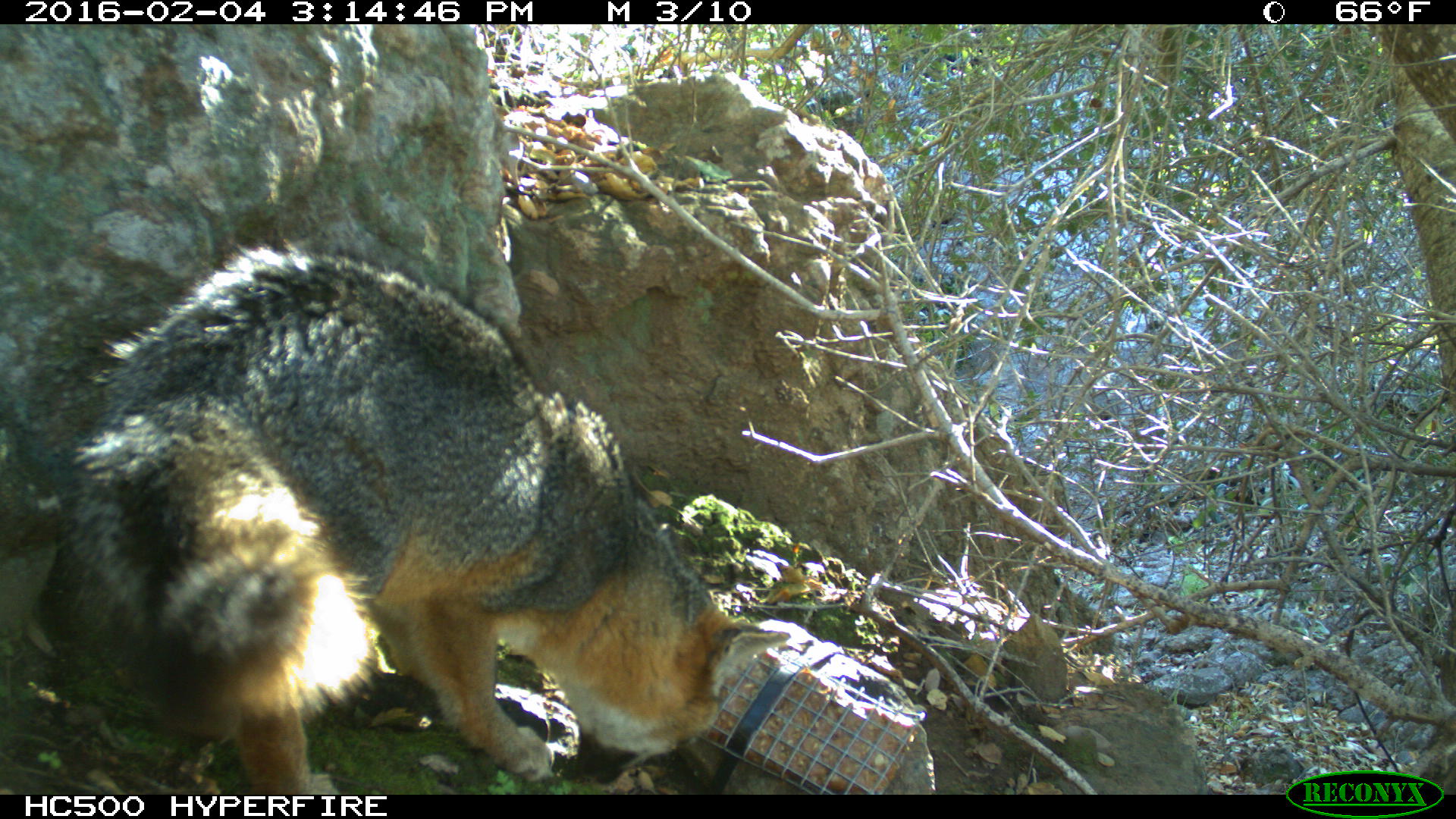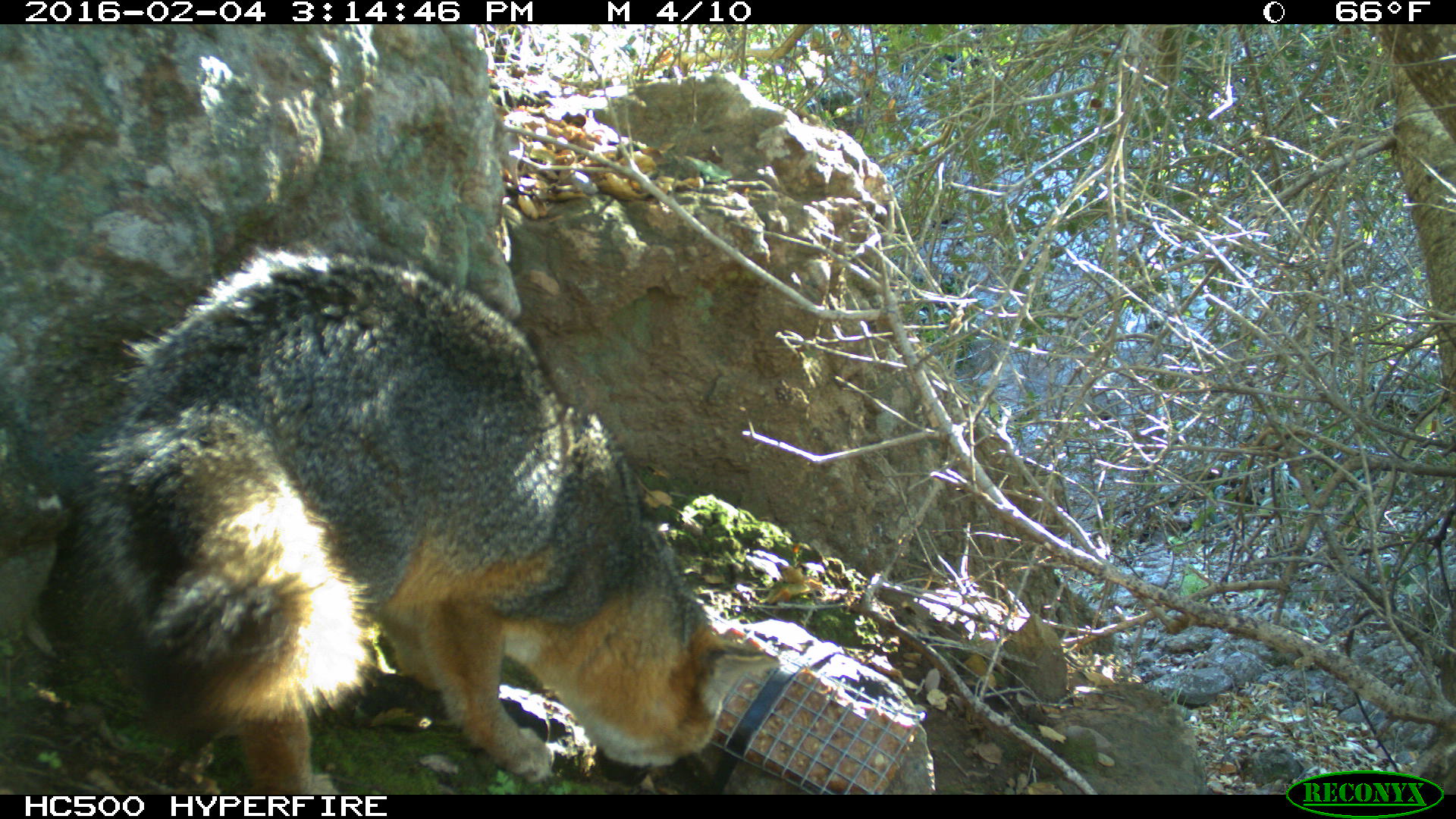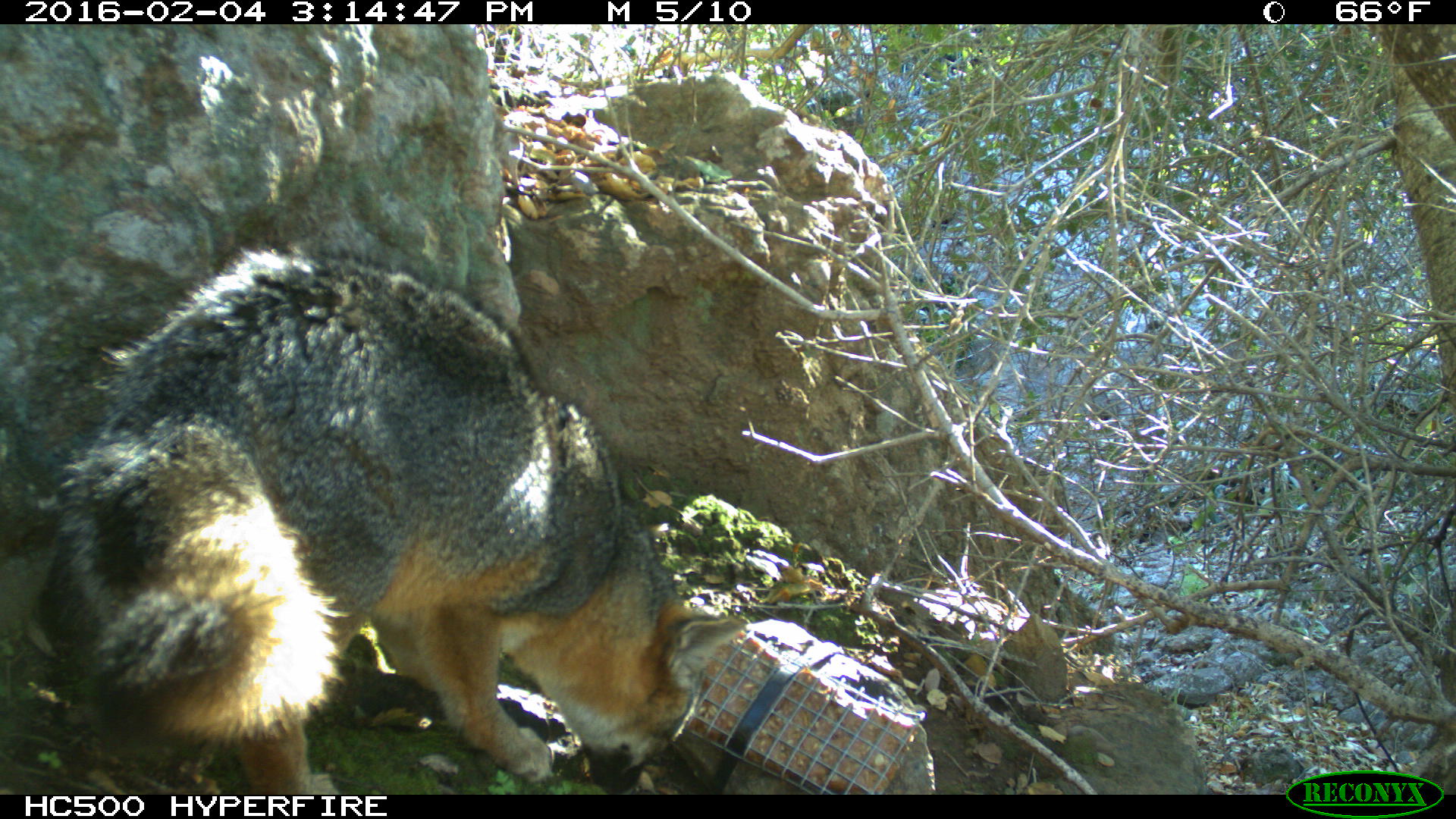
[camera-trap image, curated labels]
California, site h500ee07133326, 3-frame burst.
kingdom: Animalia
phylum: Chordata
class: Mammalia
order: Carnivora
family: Canidae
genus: Urocyon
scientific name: Urocyon littoralis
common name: island fox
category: fox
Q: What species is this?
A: Fox (island fox) (Urocyon littoralis).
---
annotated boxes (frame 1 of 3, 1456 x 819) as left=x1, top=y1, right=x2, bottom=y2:
fox: left=53, top=227, right=791, bottom=795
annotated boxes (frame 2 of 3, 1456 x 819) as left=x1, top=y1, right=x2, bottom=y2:
fox: left=84, top=245, right=777, bottom=794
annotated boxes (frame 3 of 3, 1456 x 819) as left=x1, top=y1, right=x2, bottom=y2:
fox: left=31, top=241, right=751, bottom=794